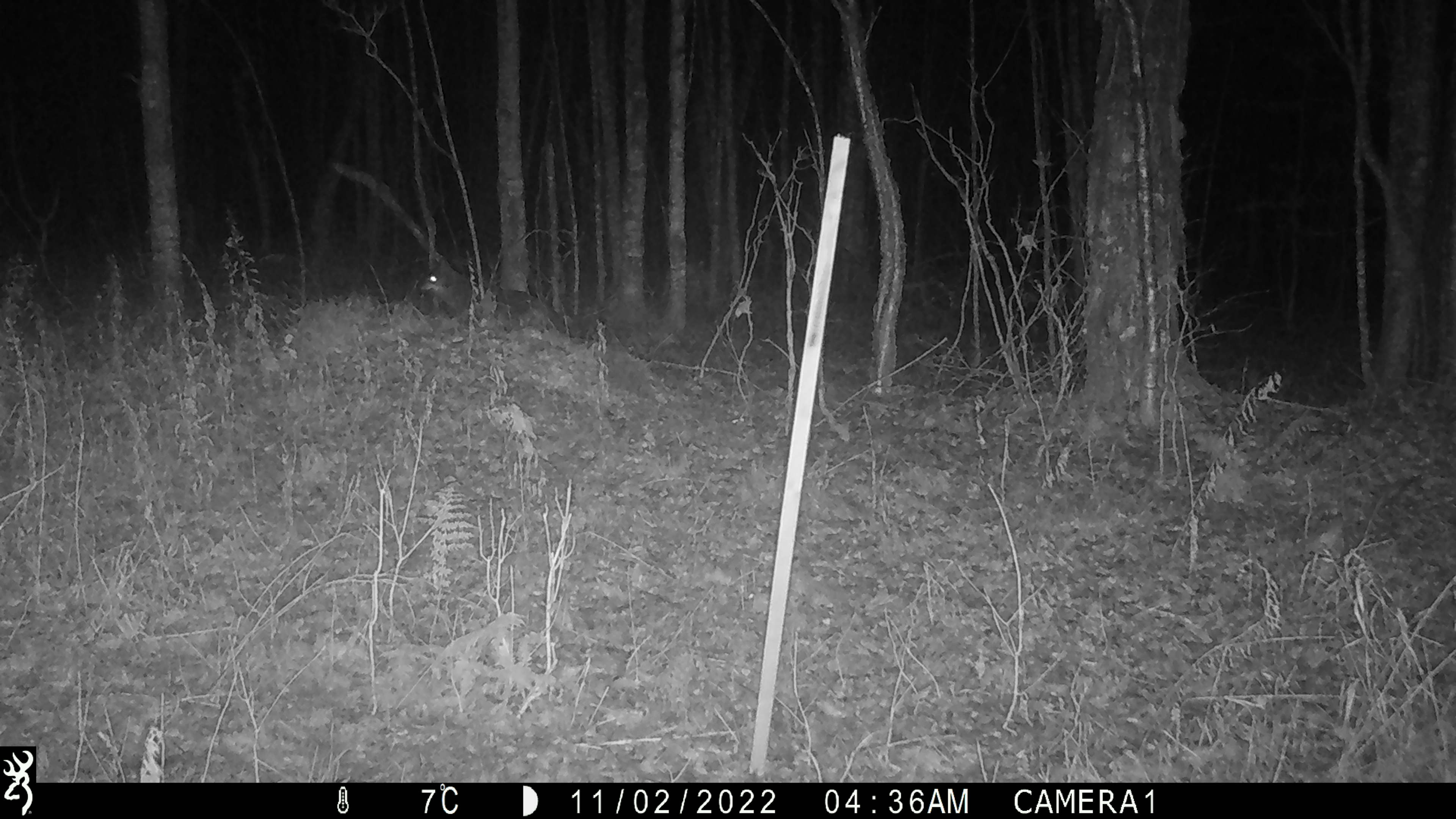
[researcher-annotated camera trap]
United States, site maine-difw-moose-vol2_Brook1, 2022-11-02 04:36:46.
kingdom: Animalia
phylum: Chordata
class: Mammalia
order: Carnivora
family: Canidae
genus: Canis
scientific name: Canis latrans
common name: coyote